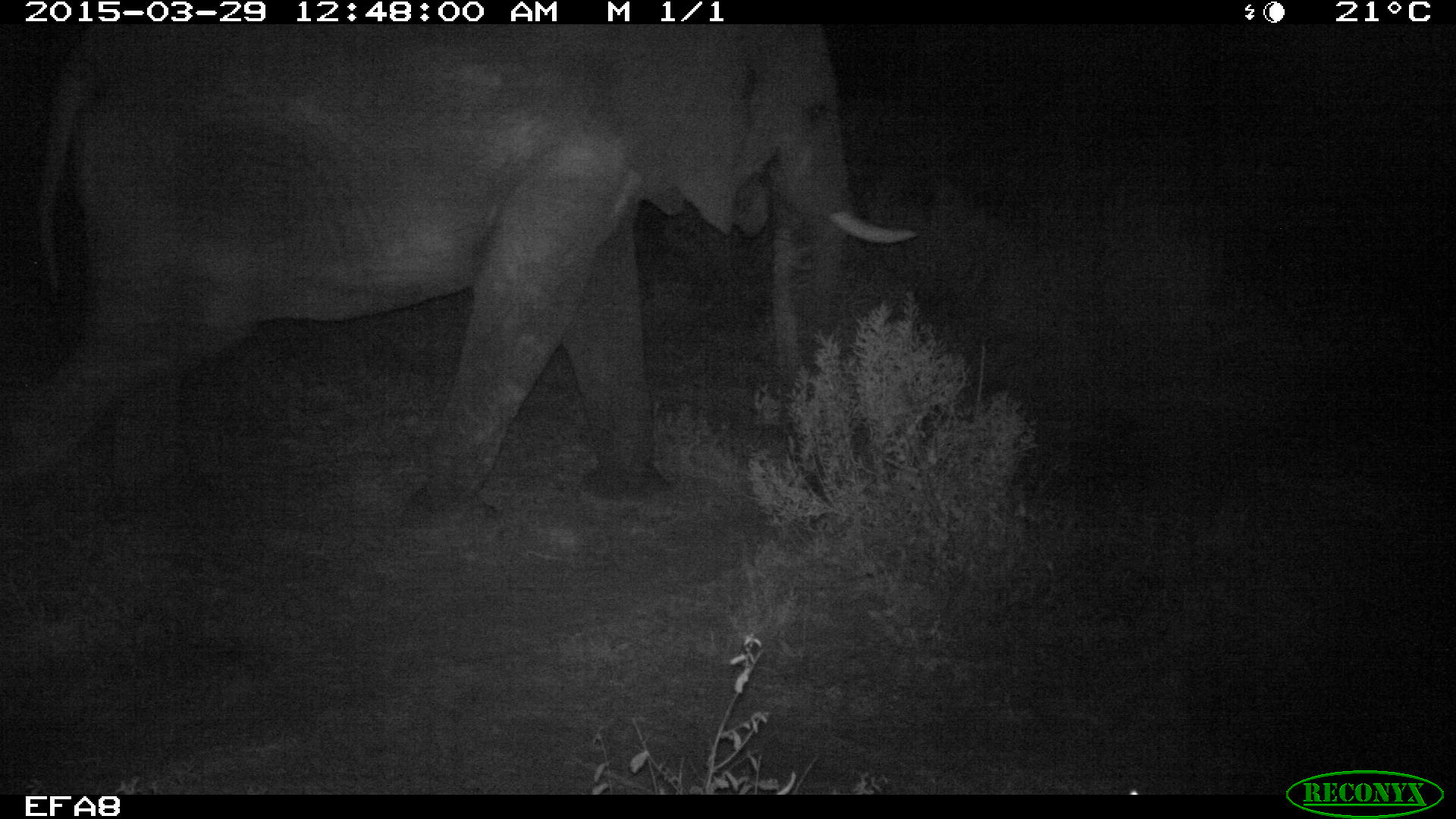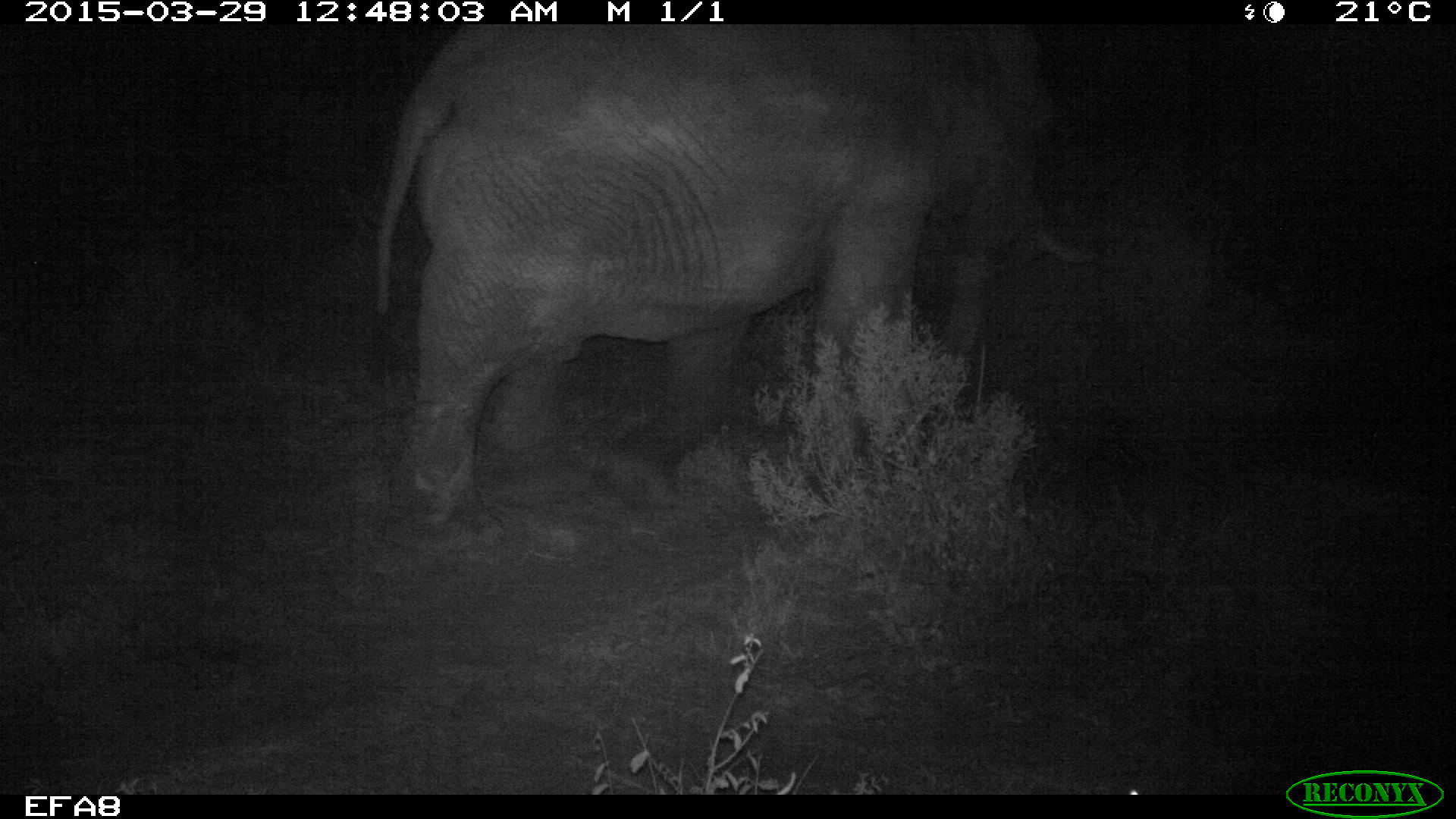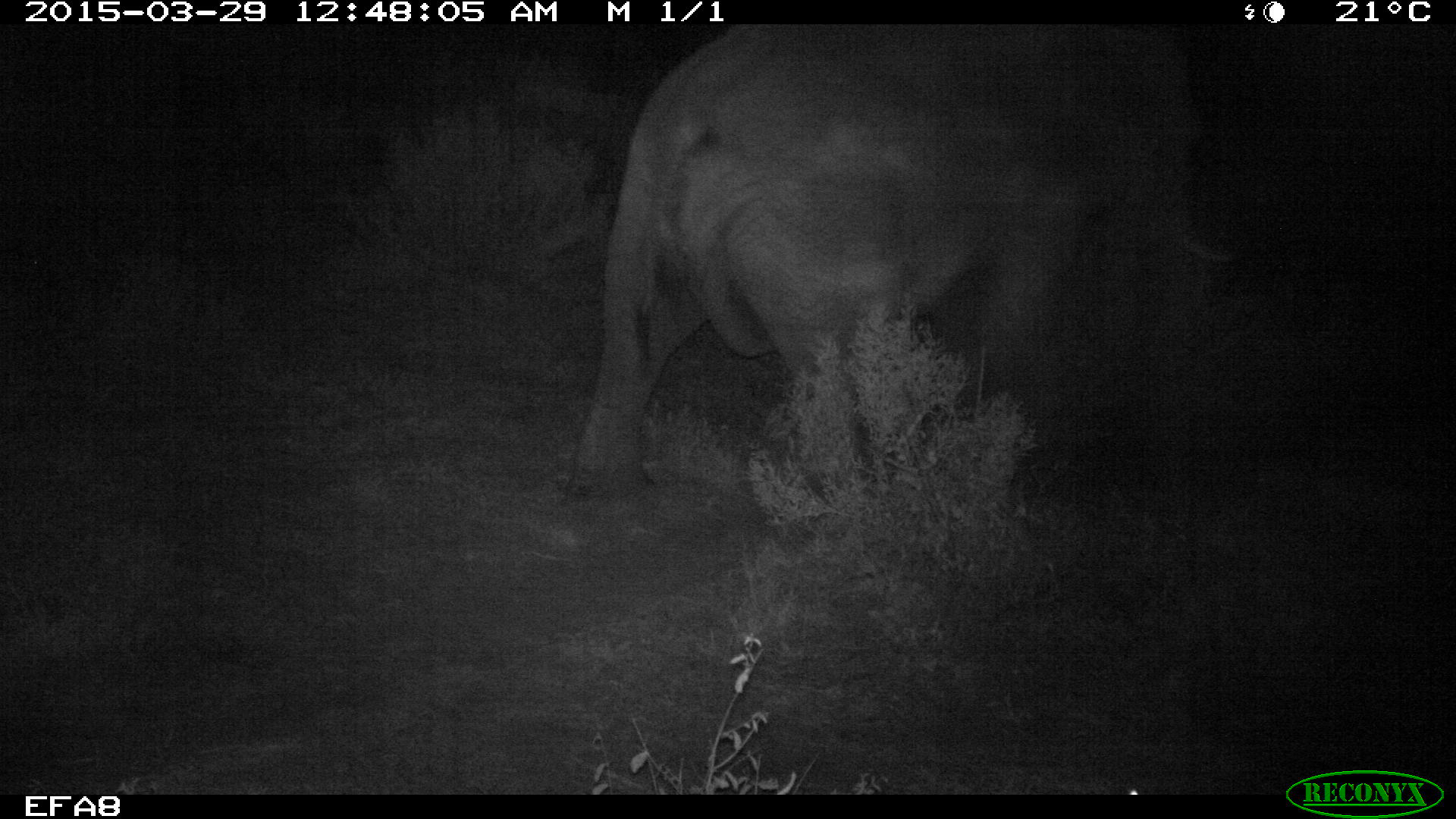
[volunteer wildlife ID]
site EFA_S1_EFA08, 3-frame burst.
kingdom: Animalia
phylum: Chordata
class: Mammalia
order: Proboscidea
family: Elephantidae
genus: Loxodonta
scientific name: Loxodonta africana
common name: african bush elephant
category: elephant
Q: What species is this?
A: Elephant (african bush elephant) (Loxodonta africana).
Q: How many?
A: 1.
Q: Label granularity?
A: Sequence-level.